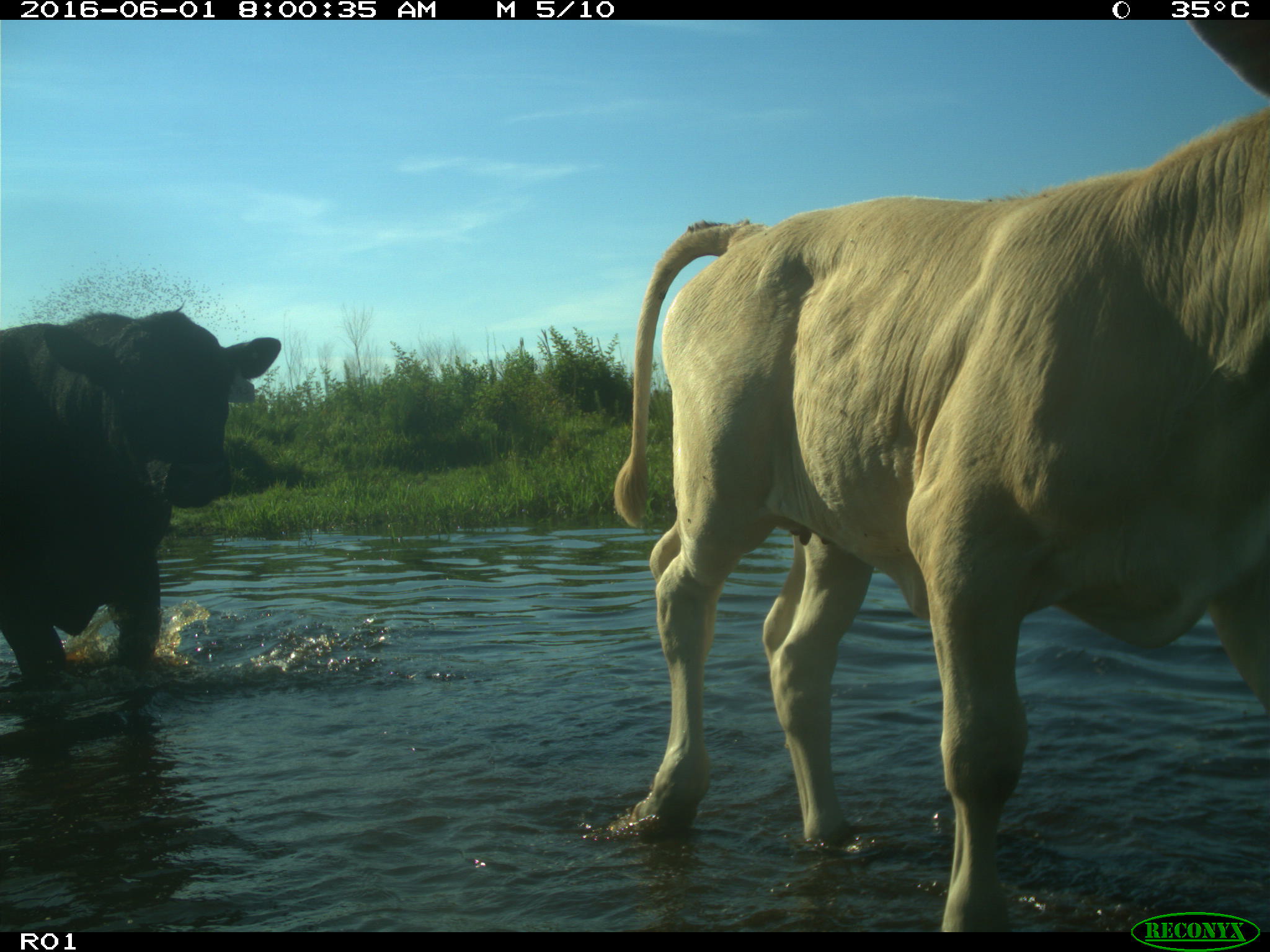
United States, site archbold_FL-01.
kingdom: Animalia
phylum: Chordata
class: Mammalia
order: Artiodactyla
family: Bovidae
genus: Bos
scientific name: Bos taurus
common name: domestic cow